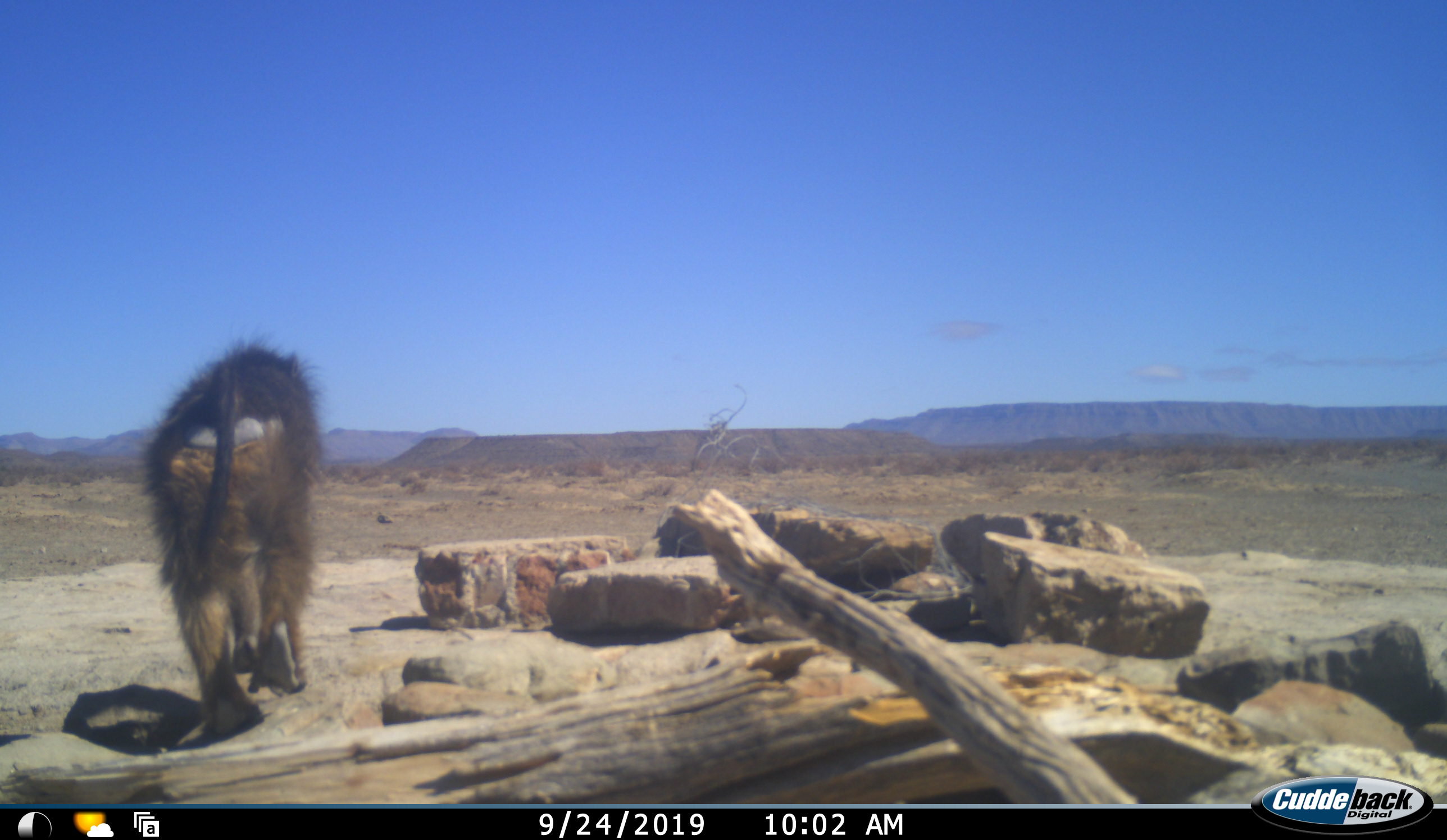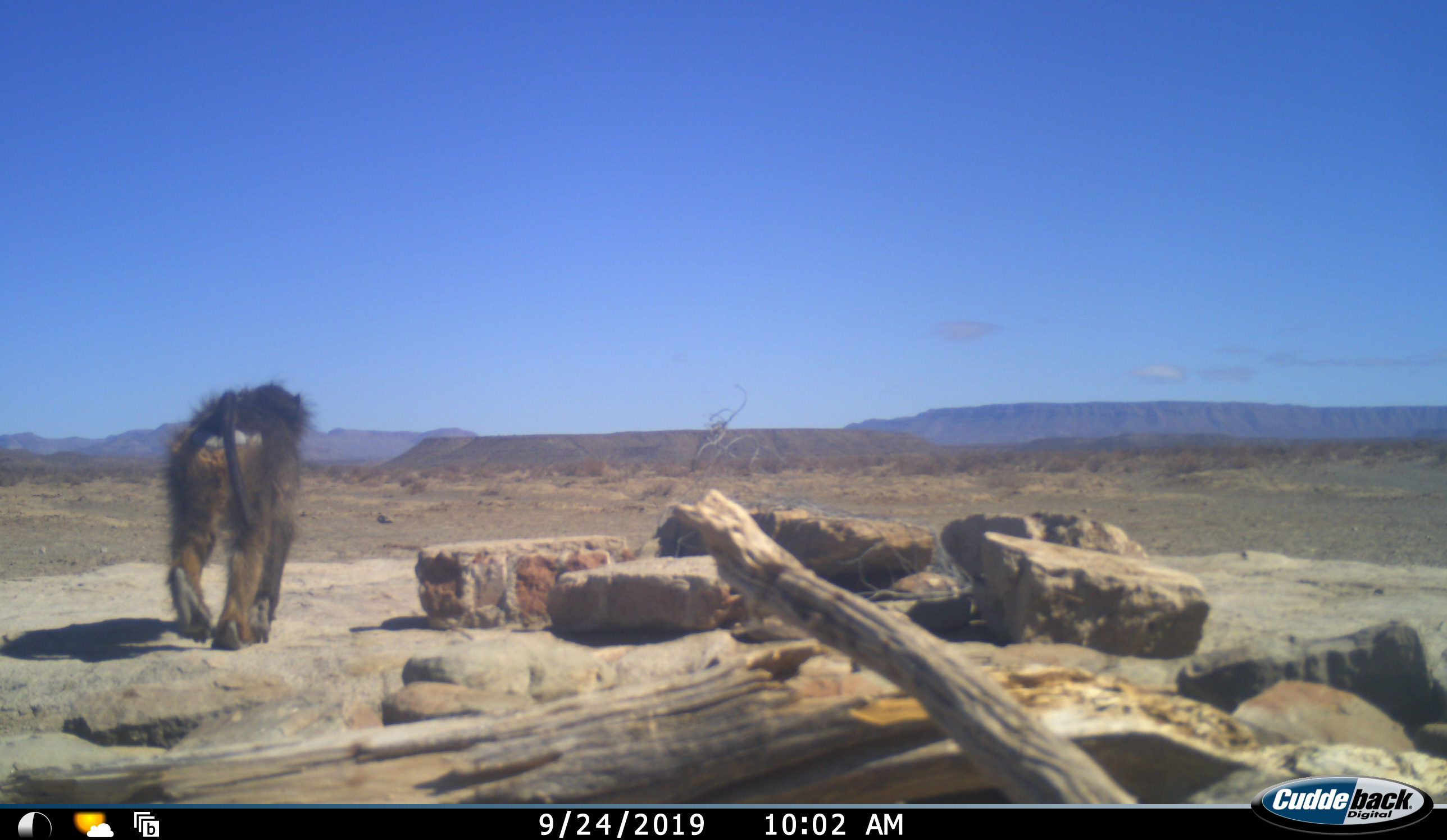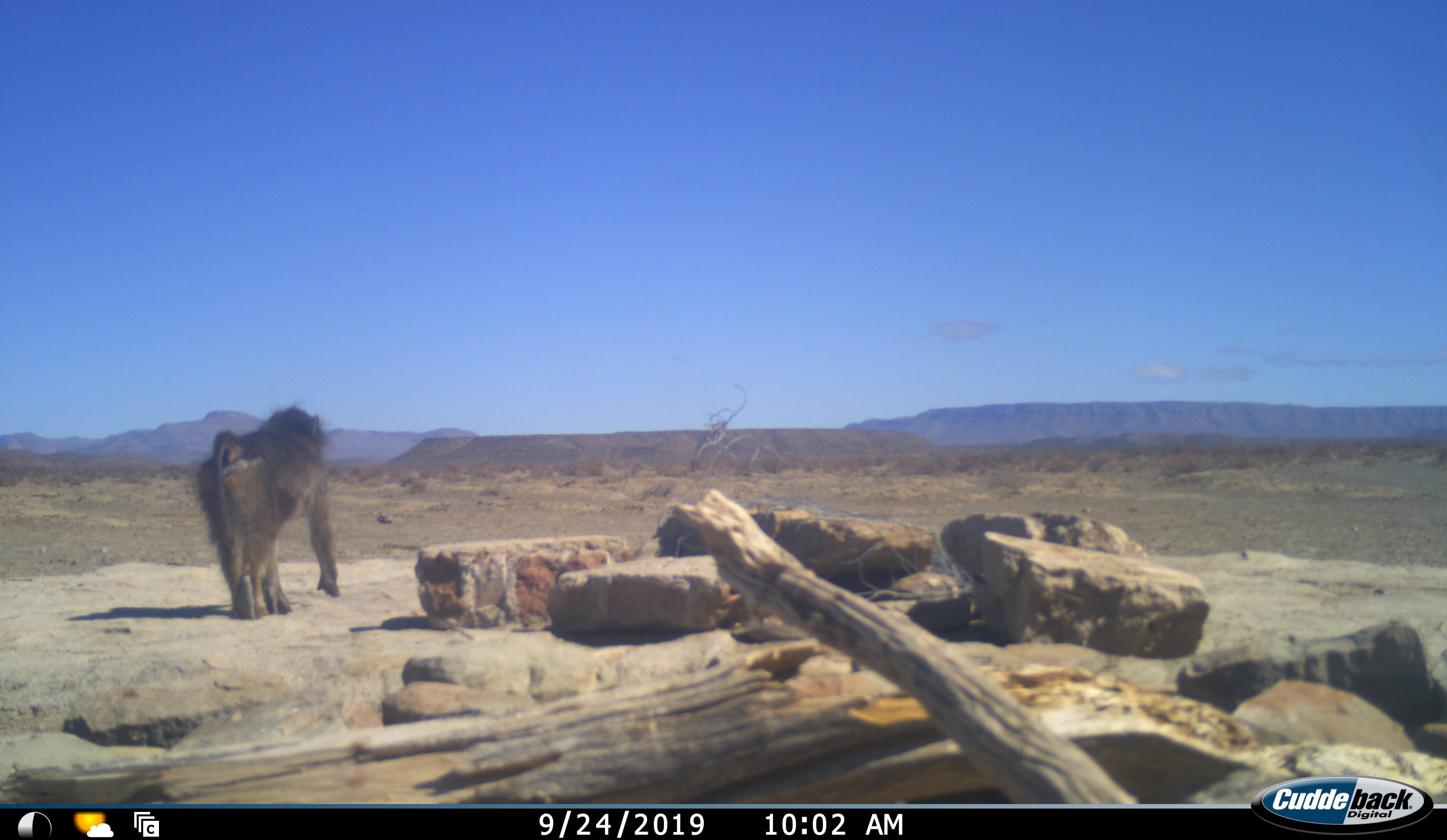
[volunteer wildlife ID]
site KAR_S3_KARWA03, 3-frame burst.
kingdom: Animalia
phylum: Chordata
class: Mammalia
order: Primates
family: Cercopithecidae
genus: Papio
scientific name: Papio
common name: baboon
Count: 1.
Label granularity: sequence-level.